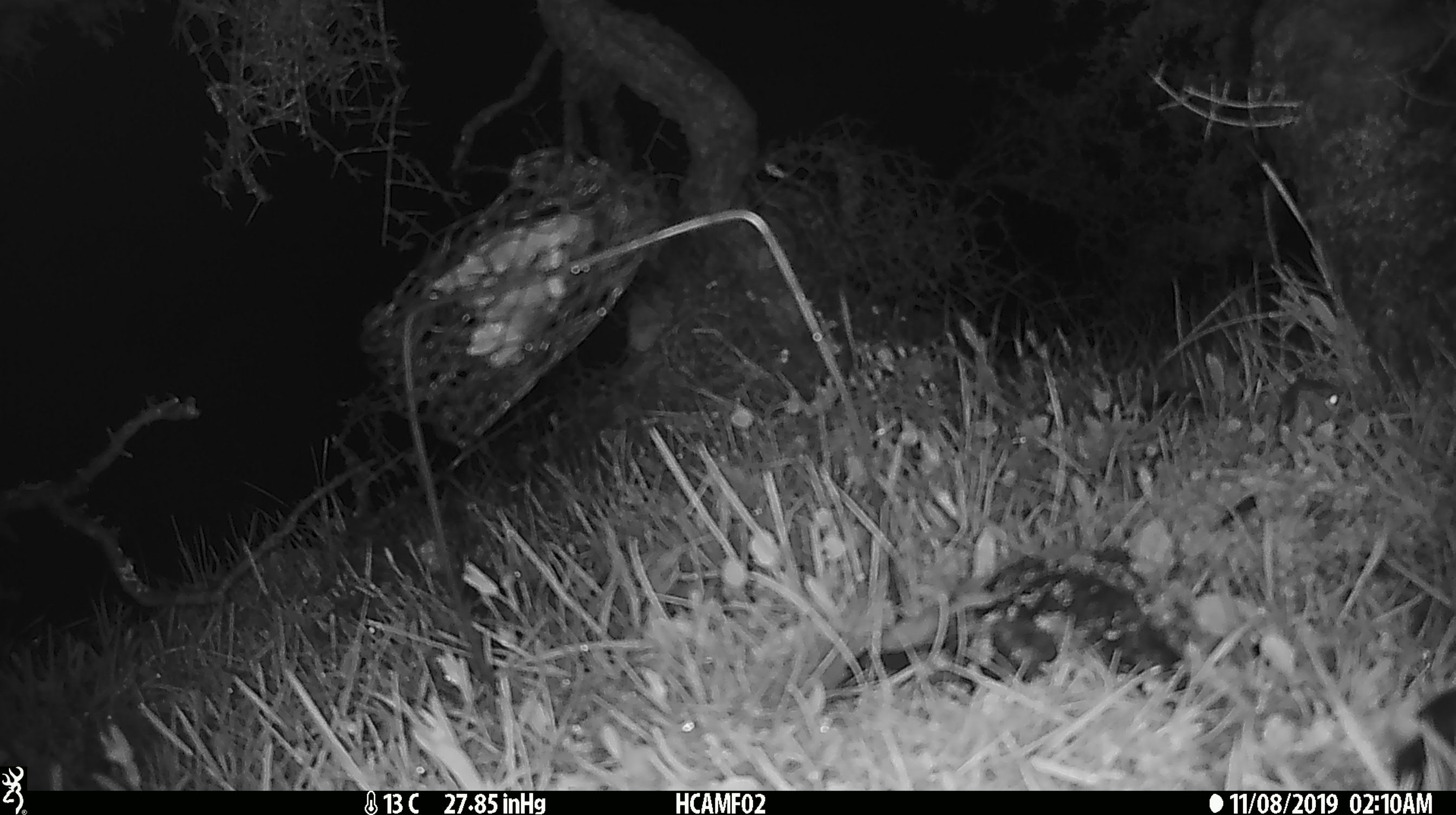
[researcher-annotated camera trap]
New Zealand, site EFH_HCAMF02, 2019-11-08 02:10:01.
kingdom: Animalia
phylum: Chordata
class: Mammalia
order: Rodentia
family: Muridae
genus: Mus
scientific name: Mus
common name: mouse